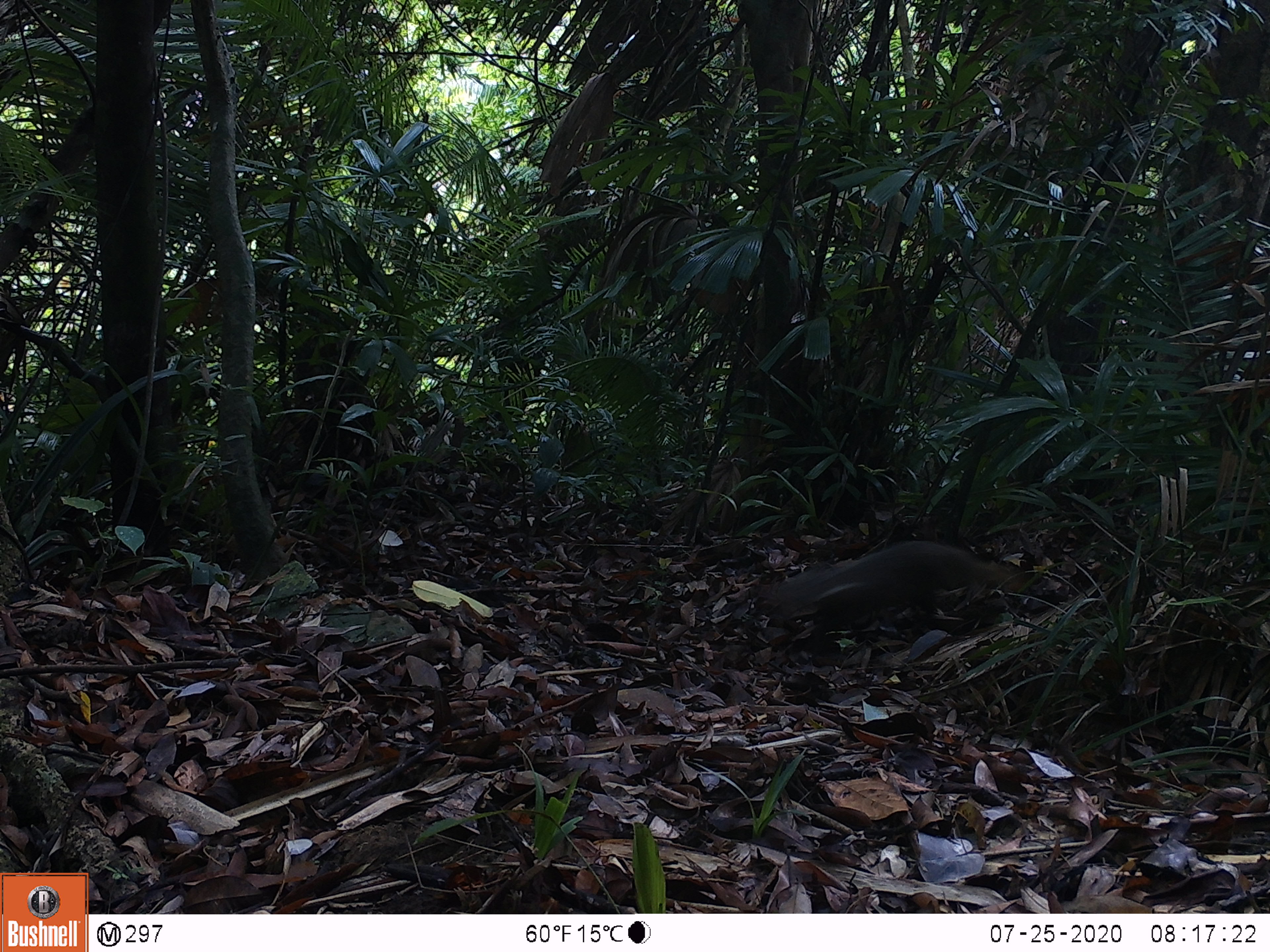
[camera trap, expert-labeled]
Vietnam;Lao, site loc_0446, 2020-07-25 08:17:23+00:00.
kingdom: Animalia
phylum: Chordata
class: Mammalia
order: Carnivora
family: Herpestidae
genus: Urva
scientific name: Urva urva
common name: crab-eating mongoose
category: crab eating mongoose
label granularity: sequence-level